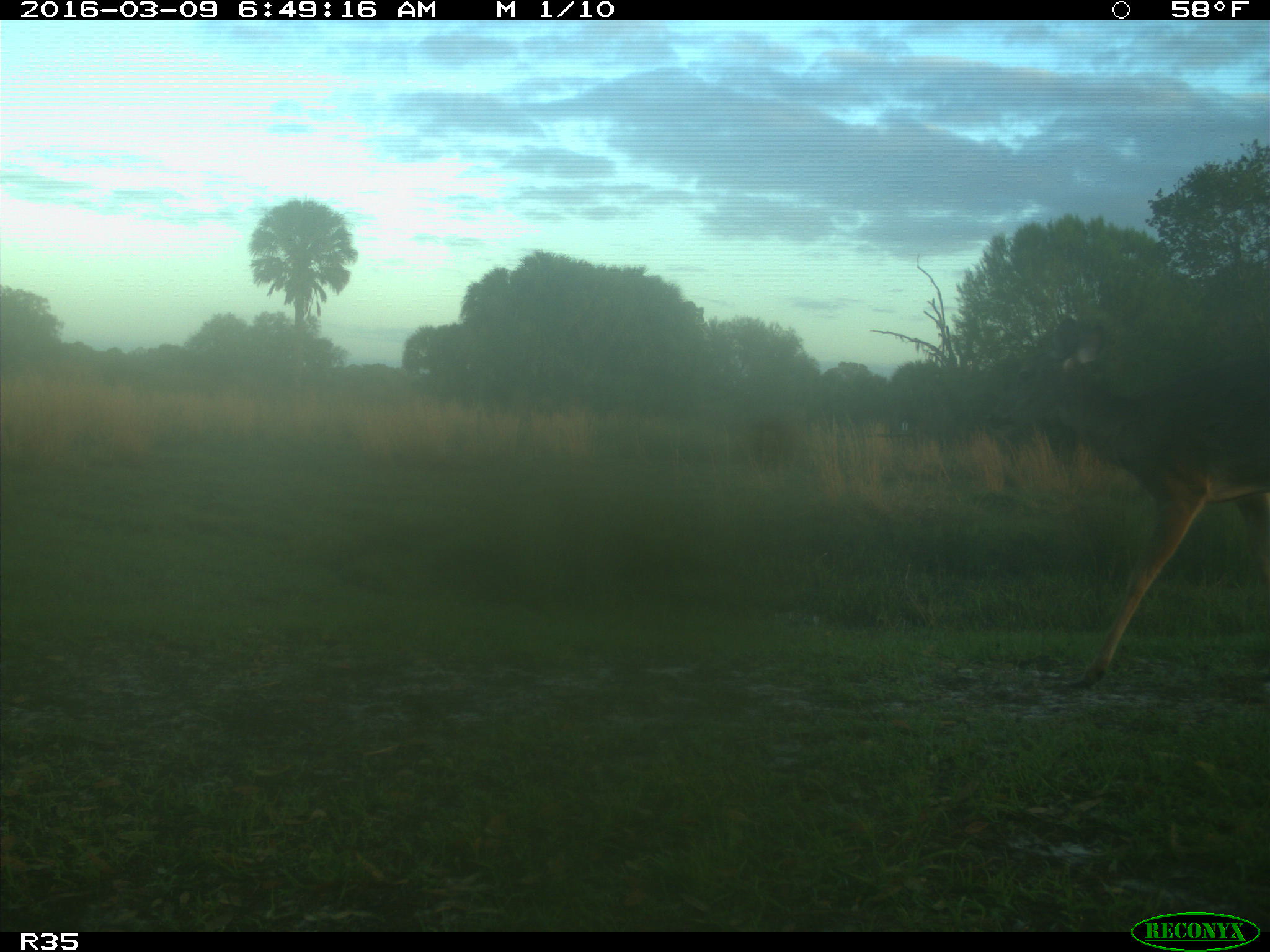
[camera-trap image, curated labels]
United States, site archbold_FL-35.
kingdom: Animalia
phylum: Chordata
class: Mammalia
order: Artiodactyla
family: Cervidae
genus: Odocoileus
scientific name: Odocoileus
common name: deer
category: unidentified deer